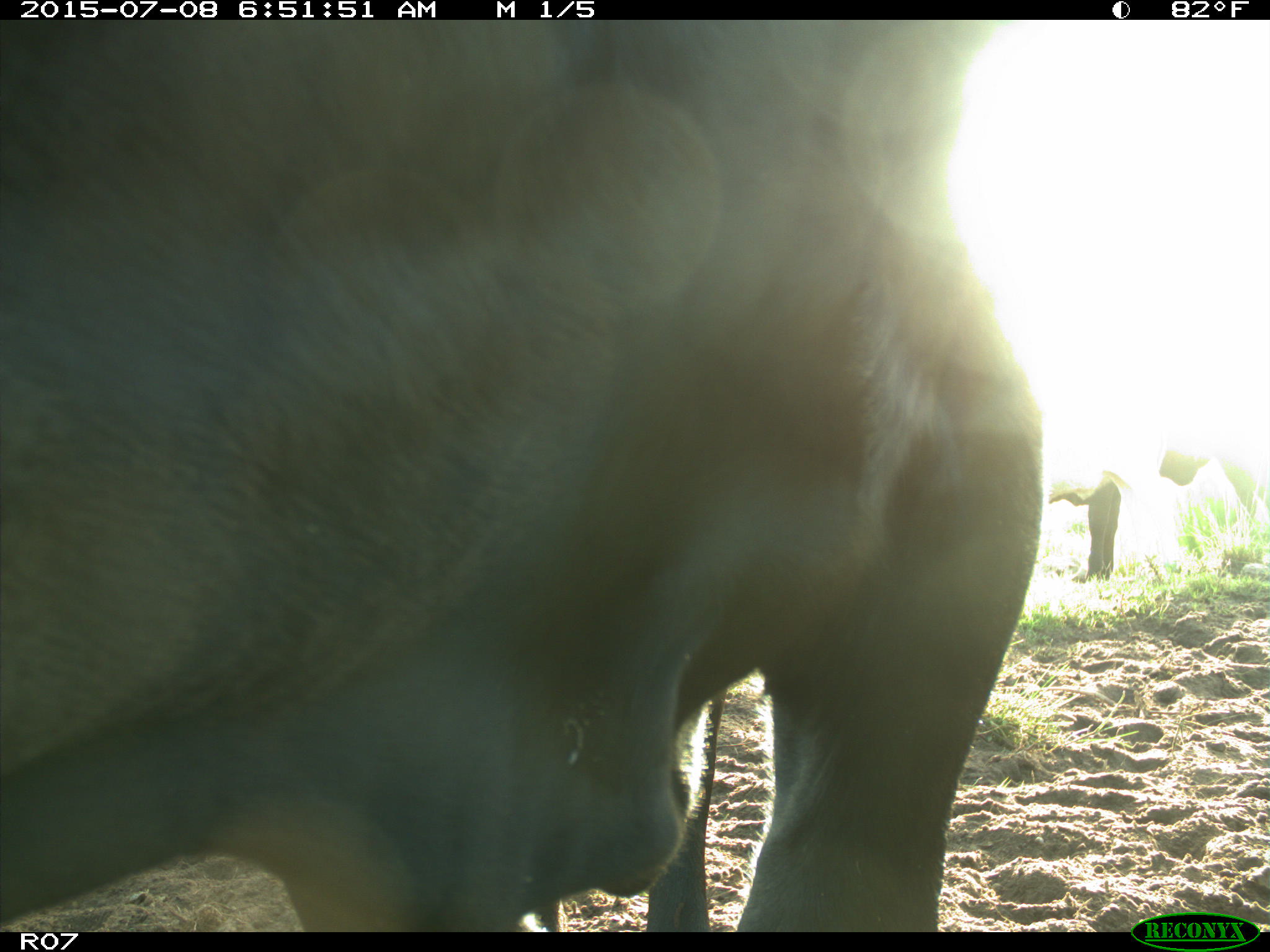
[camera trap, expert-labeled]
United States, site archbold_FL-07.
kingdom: Animalia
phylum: Chordata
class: Mammalia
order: Artiodactyla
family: Bovidae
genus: Bos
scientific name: Bos taurus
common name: domestic cow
Bos taurus (domestic cow).